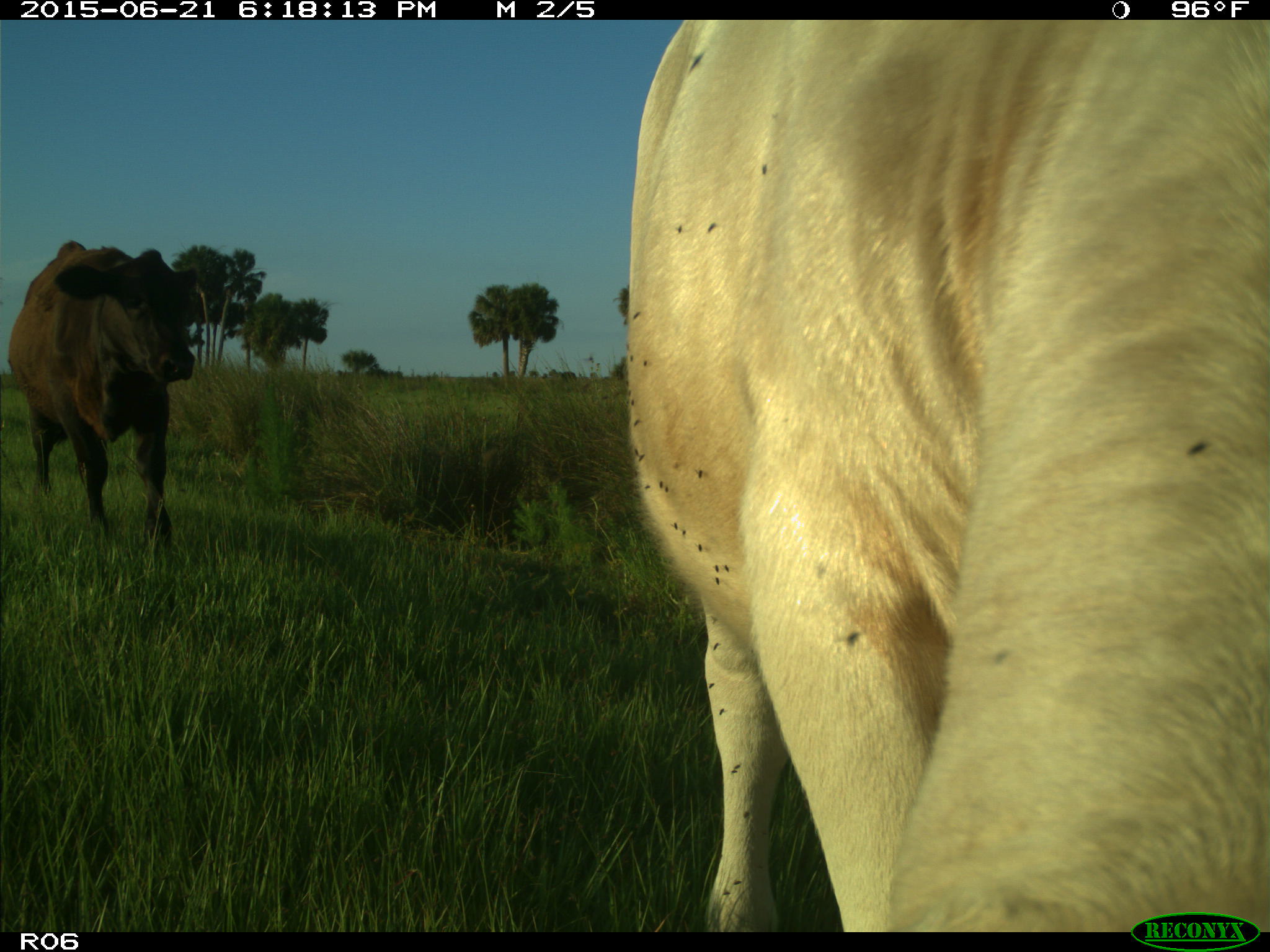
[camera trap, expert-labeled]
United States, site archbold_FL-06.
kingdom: Animalia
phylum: Chordata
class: Mammalia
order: Artiodactyla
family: Bovidae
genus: Bos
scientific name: Bos taurus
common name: domestic cow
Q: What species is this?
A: Bos taurus (domestic cow).